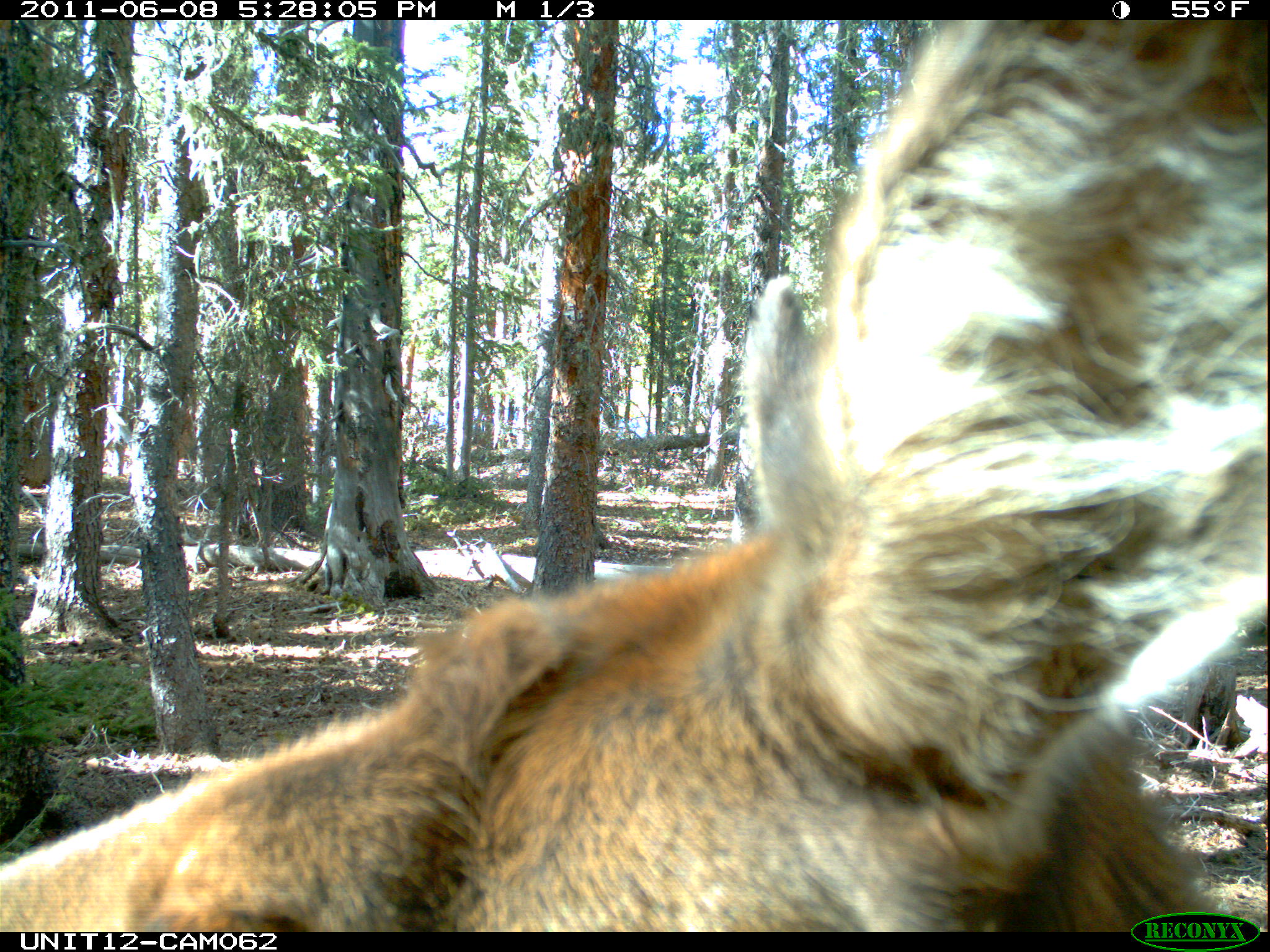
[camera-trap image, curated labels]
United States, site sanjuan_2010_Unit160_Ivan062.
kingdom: Animalia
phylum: Chordata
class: Mammalia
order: Artiodactyla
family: Cervidae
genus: Cervus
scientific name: Cervus elaphus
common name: red deer